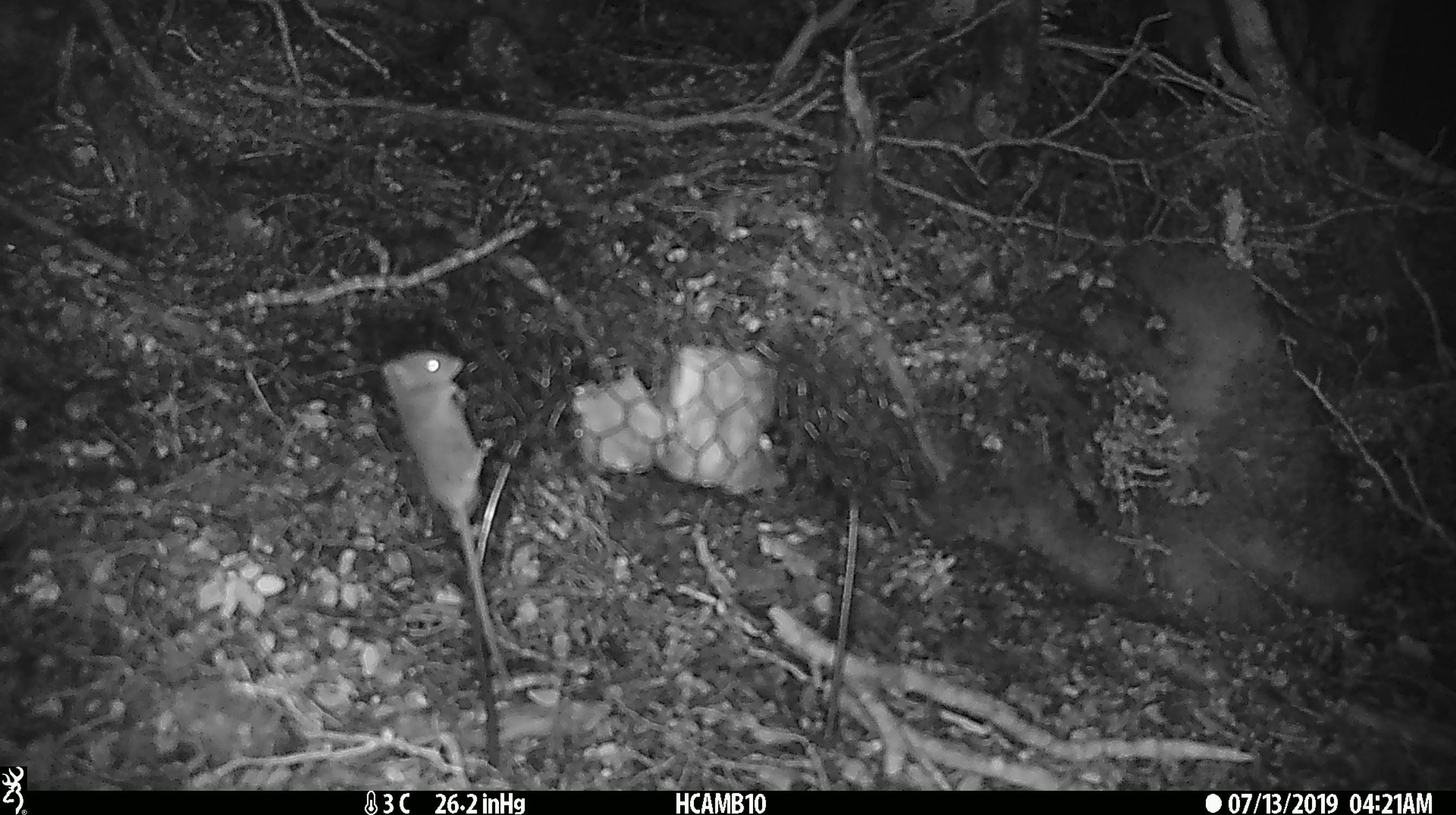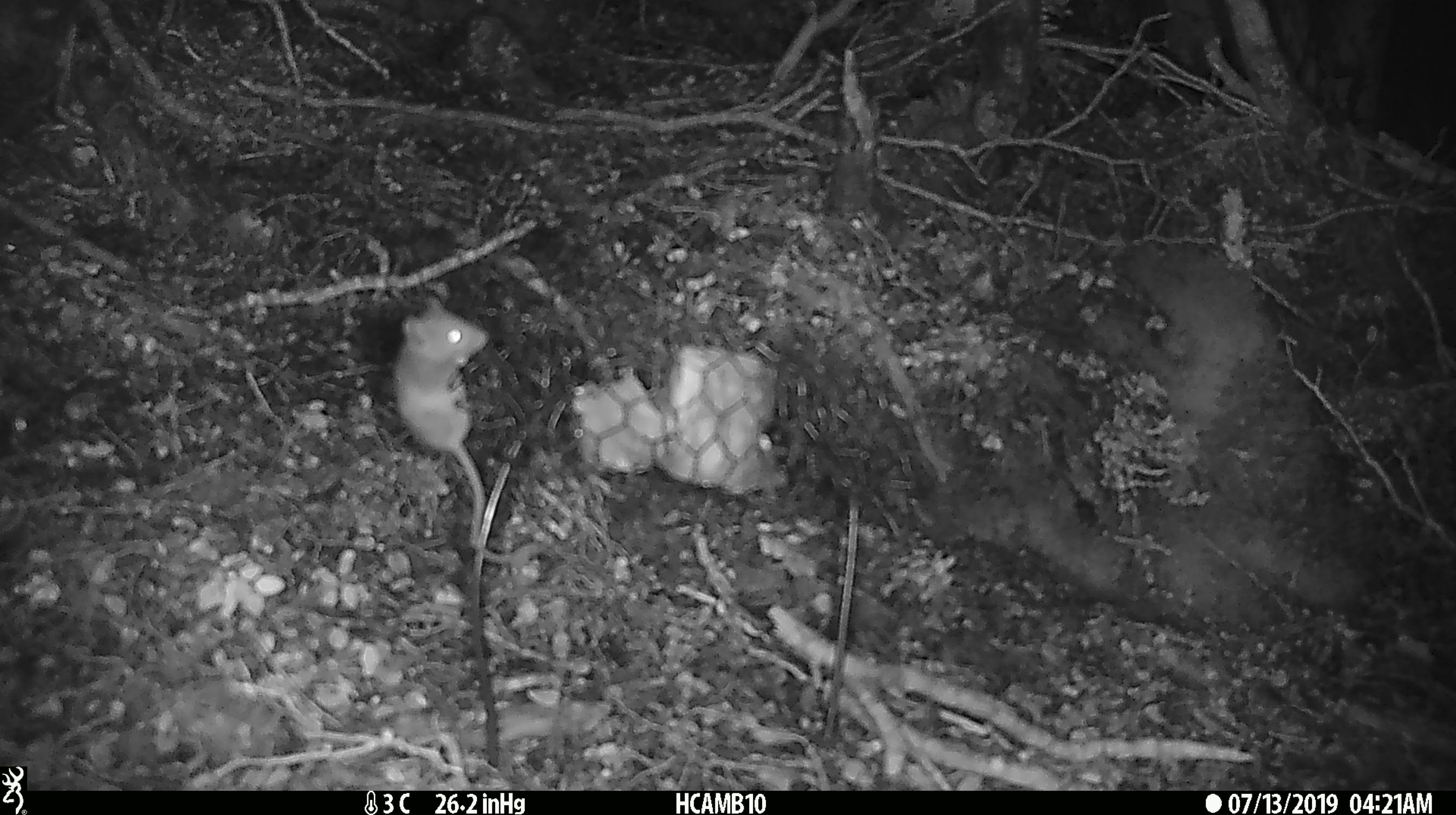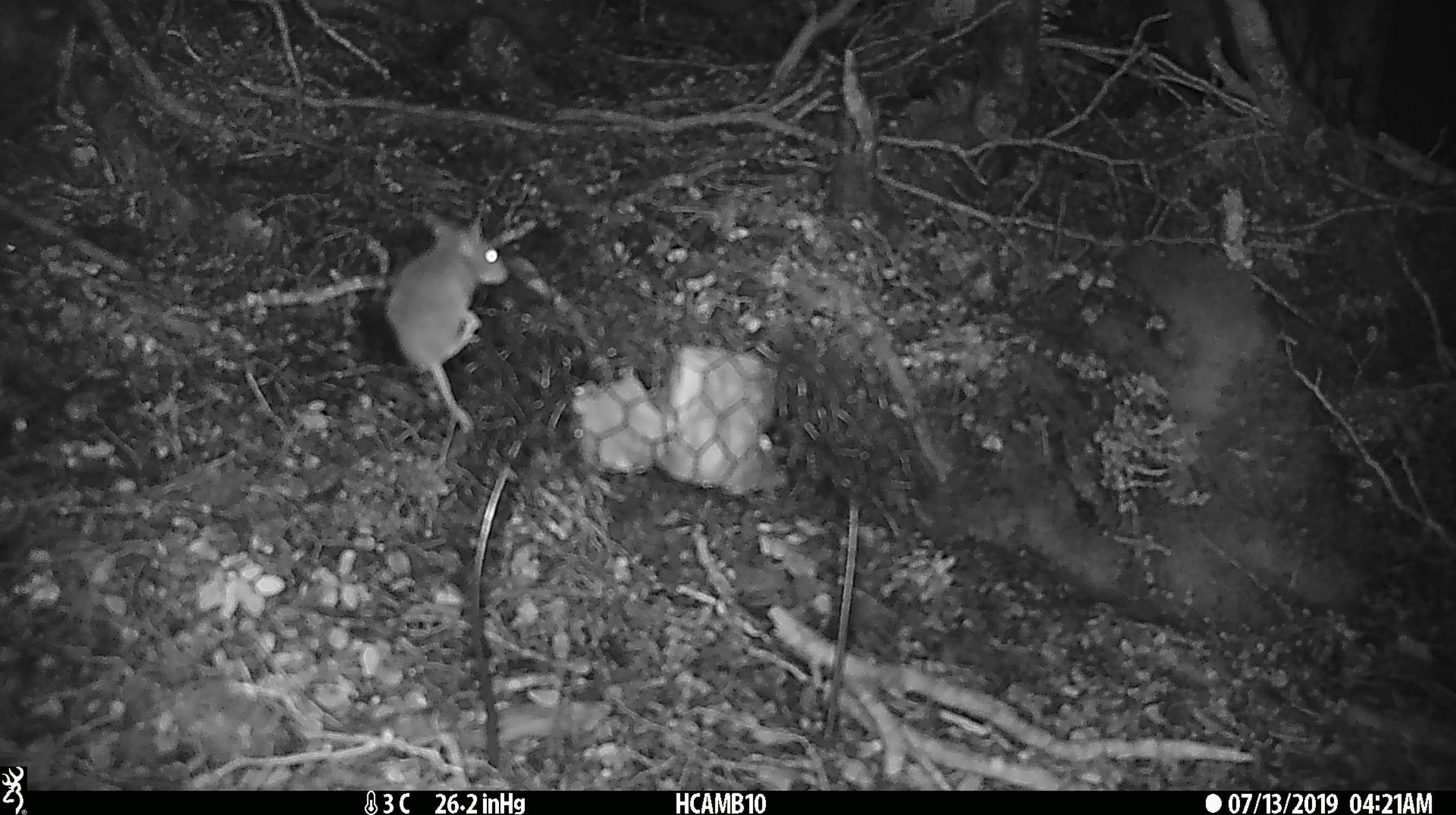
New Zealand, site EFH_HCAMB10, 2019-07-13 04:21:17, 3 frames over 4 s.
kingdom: Animalia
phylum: Chordata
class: Mammalia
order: Rodentia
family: Muridae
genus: Mus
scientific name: Mus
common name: mouse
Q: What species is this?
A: Mouse (Mus).